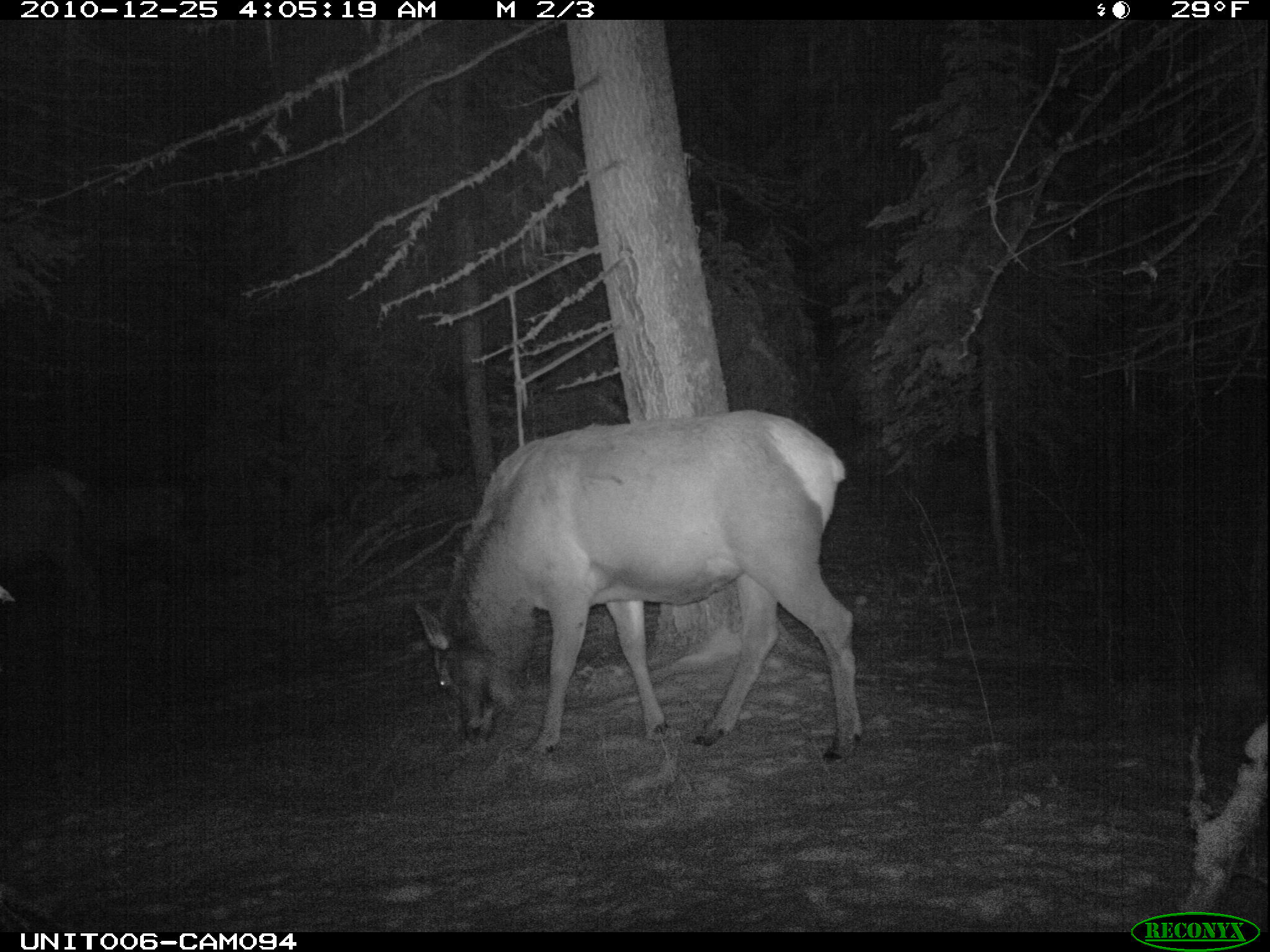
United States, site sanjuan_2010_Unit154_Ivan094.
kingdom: Animalia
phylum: Chordata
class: Mammalia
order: Artiodactyla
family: Cervidae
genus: Cervus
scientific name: Cervus elaphus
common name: red deer